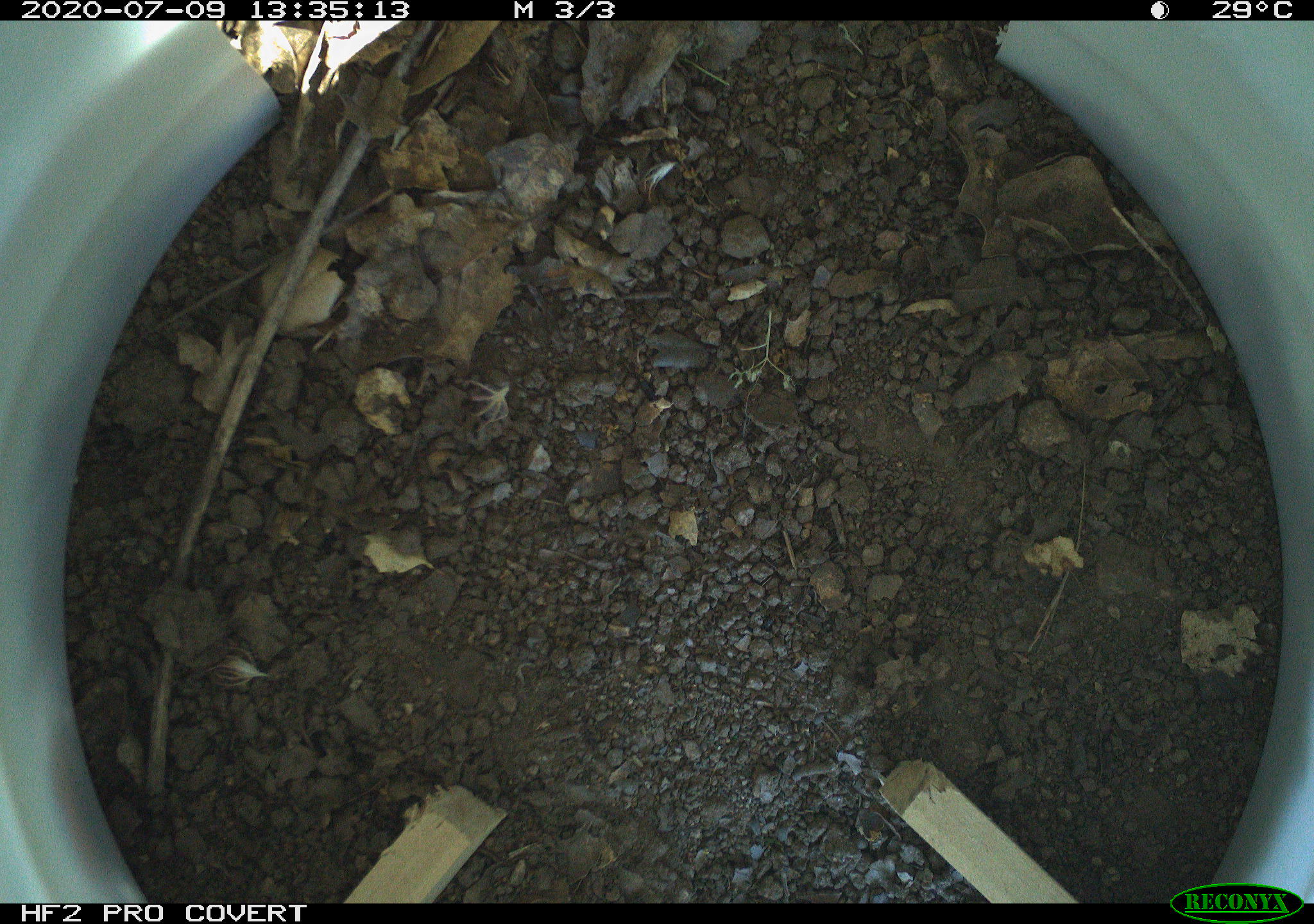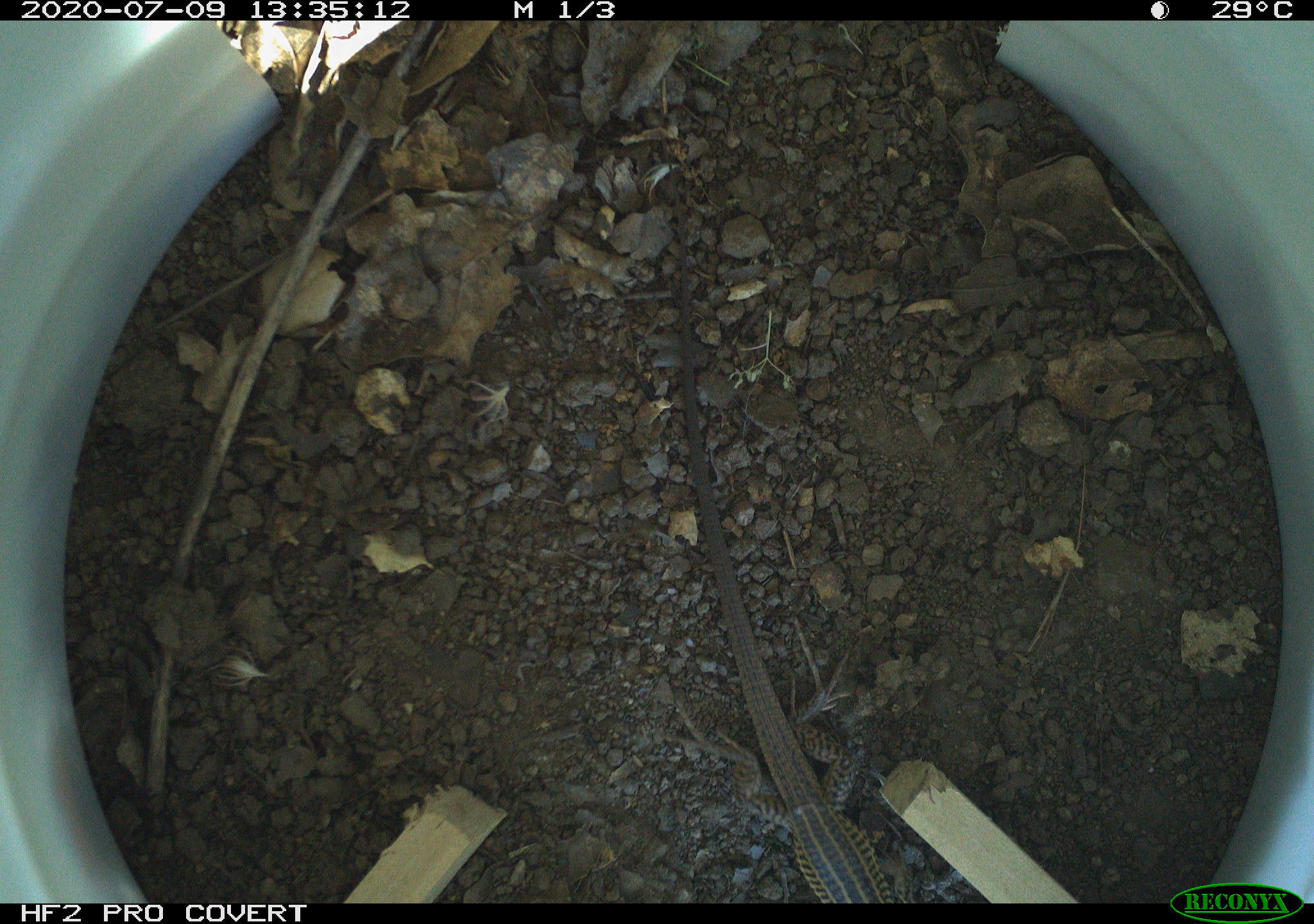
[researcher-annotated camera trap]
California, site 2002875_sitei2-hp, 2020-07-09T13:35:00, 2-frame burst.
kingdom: Animalia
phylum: Chordata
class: Reptilia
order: Squamata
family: Teiidae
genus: Aspidoscelis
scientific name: Aspidoscelis tigris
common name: western whiptail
Western whiptail (Aspidoscelis tigris).